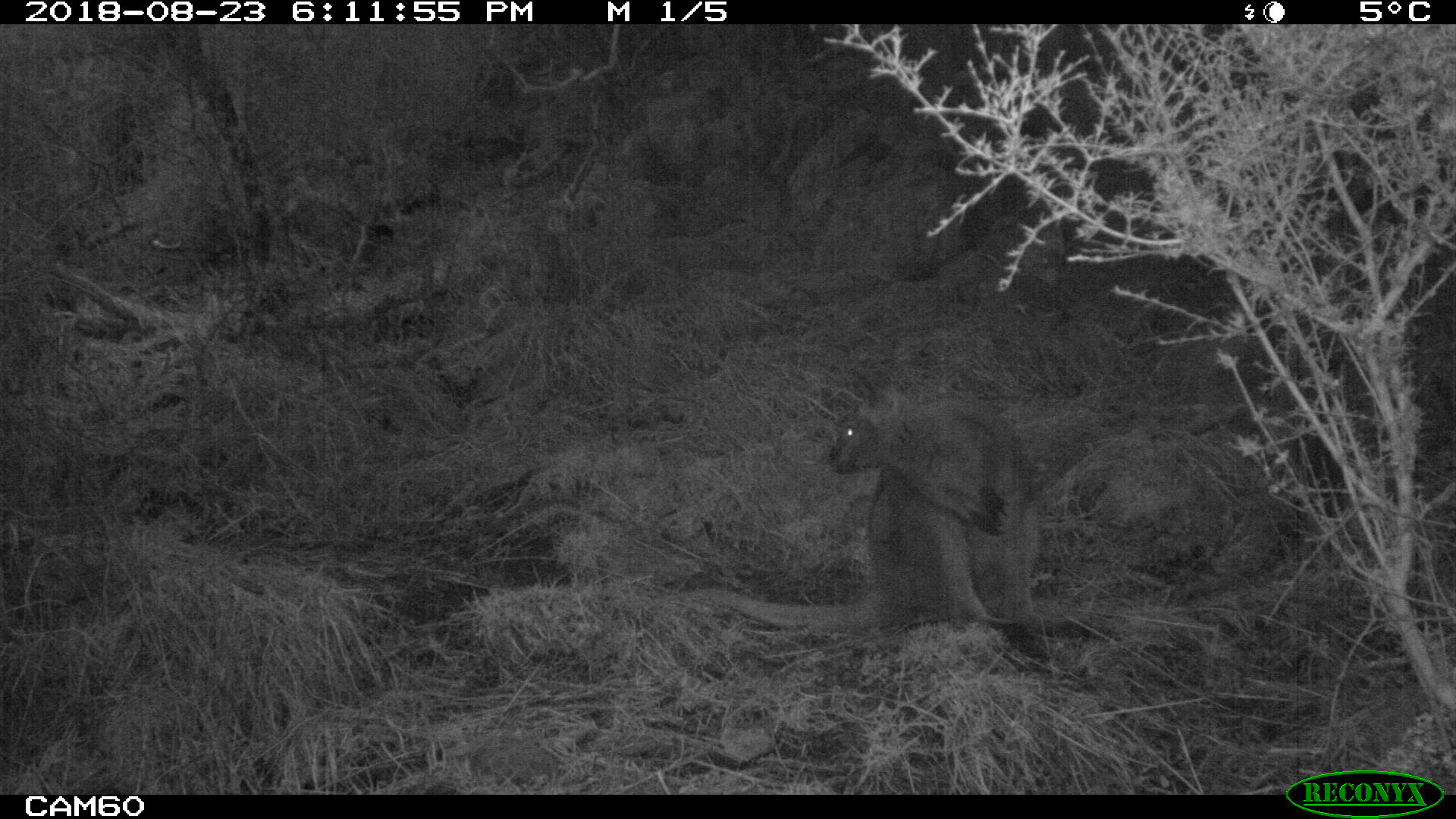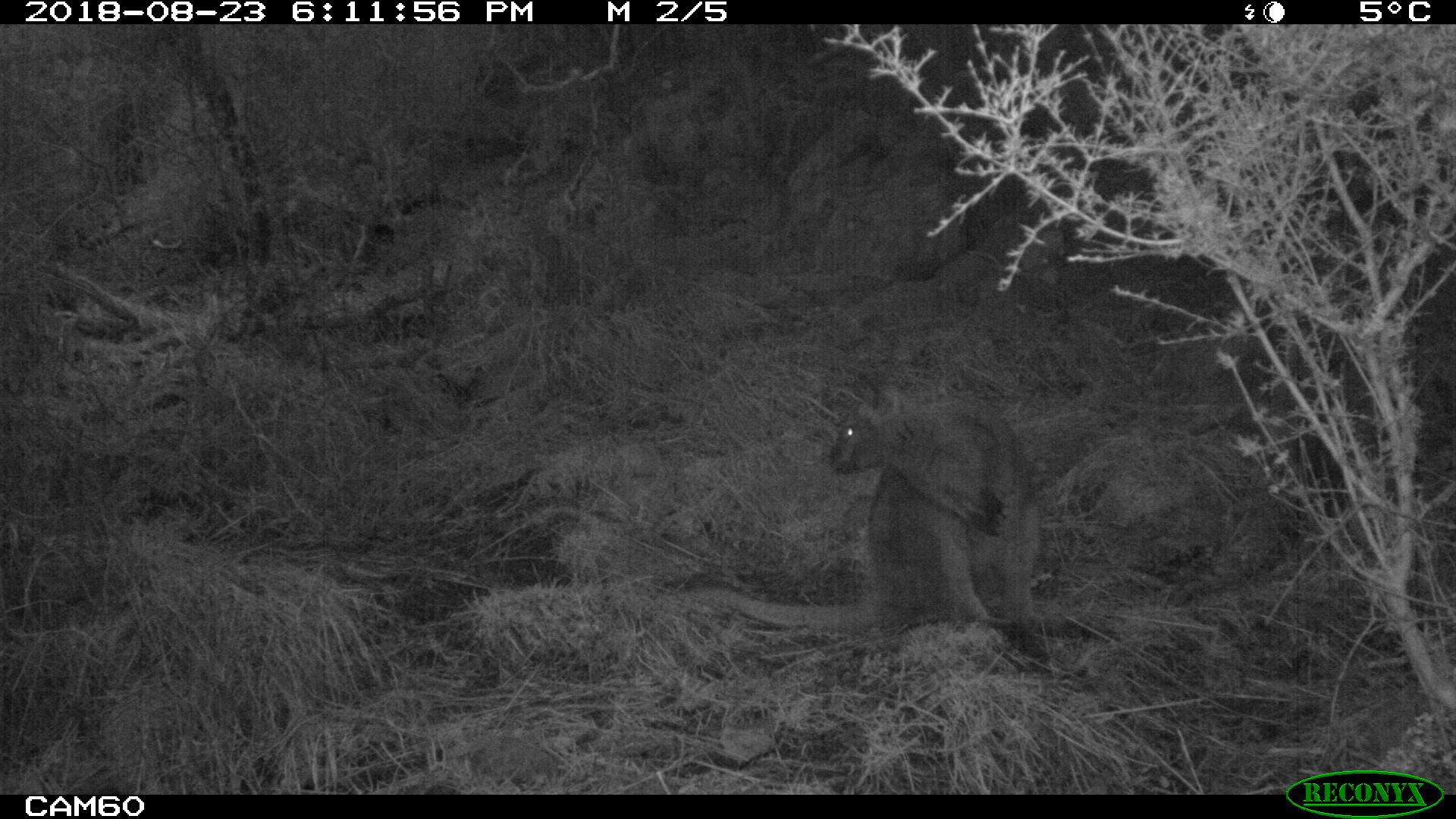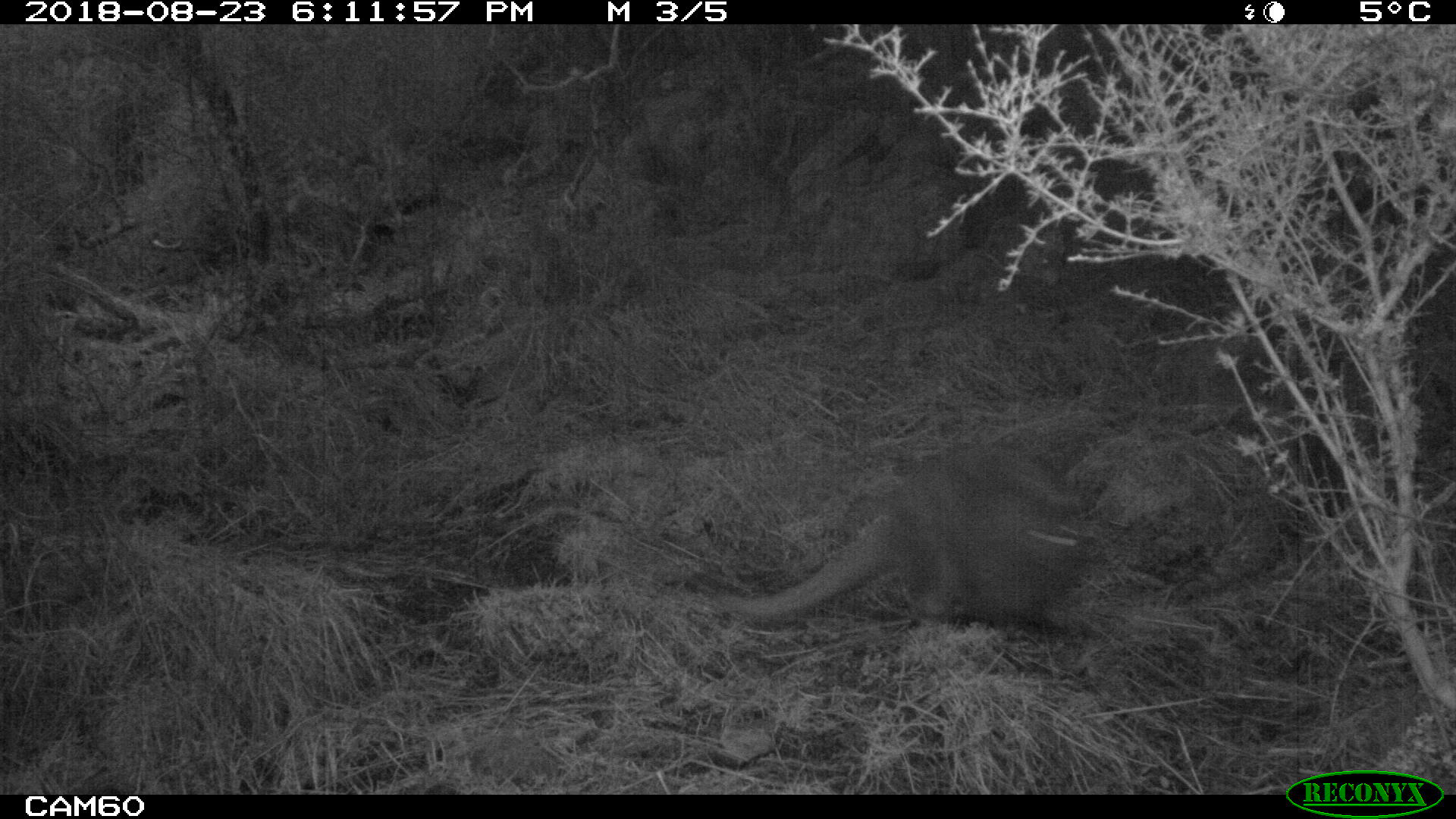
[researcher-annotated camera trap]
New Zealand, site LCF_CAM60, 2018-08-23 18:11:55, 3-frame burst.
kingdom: Animalia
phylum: Chordata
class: Mammalia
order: Diprotodontia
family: Macropodidae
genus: Notamacropus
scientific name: Notamacropus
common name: wallaby